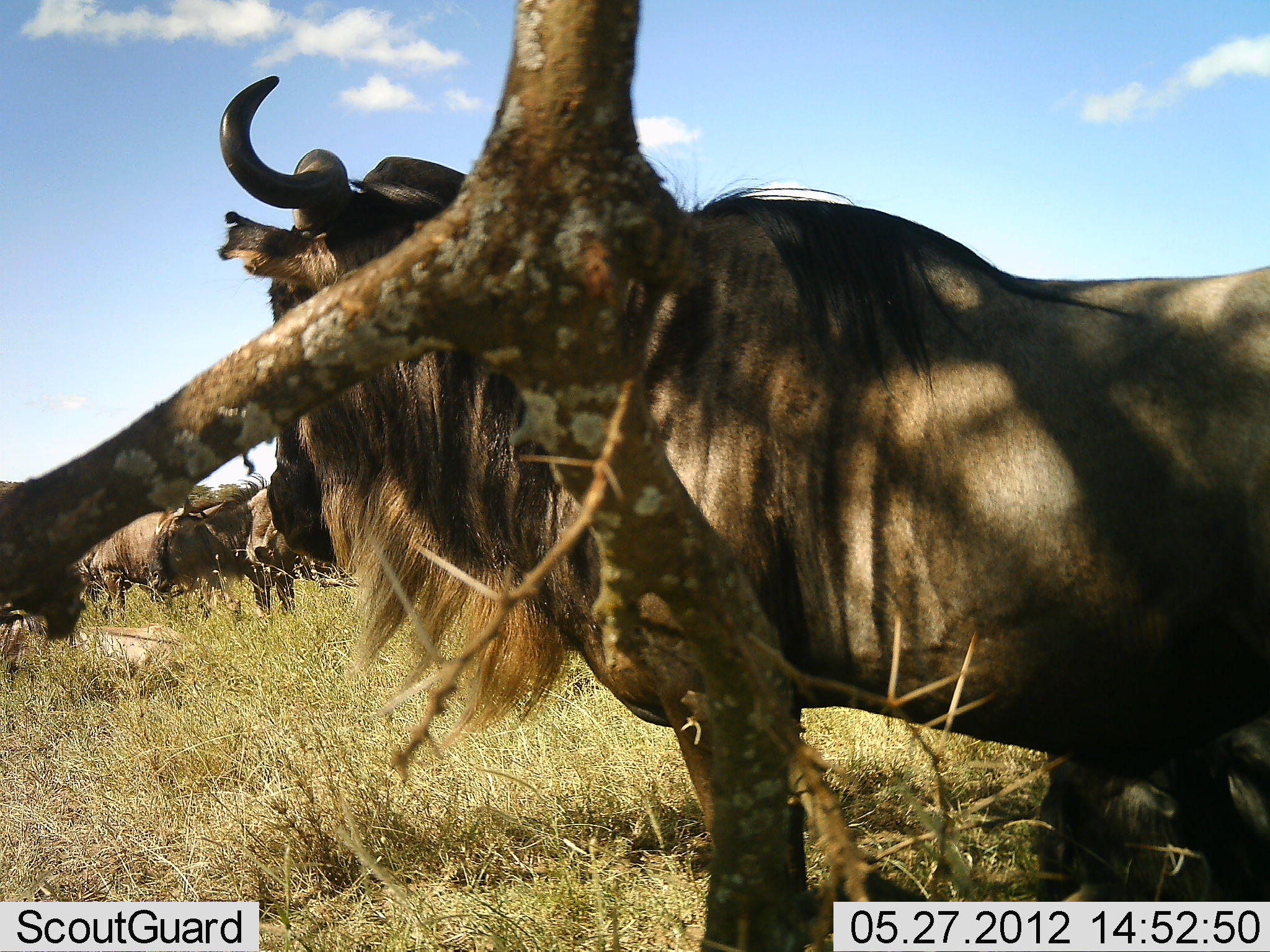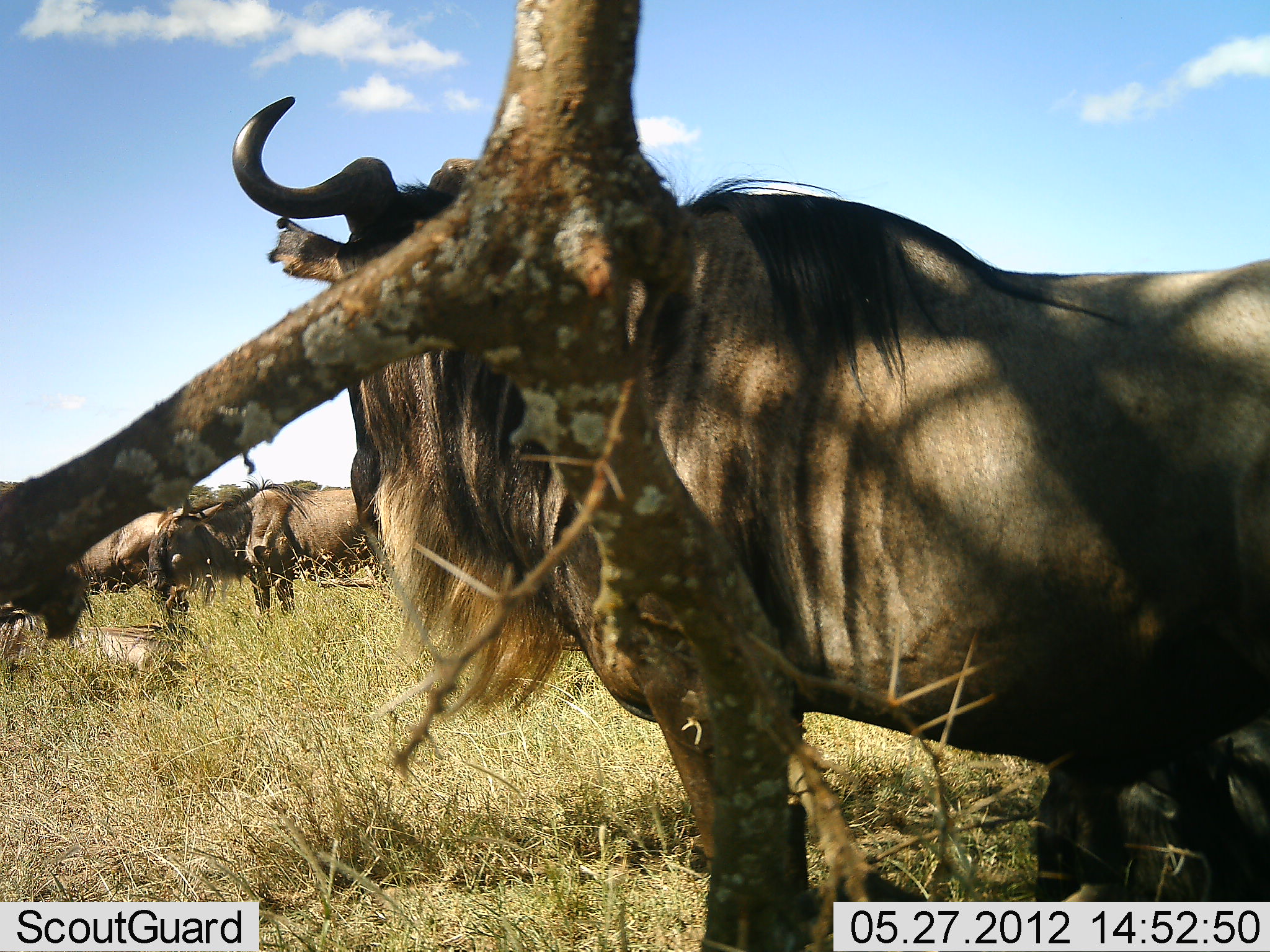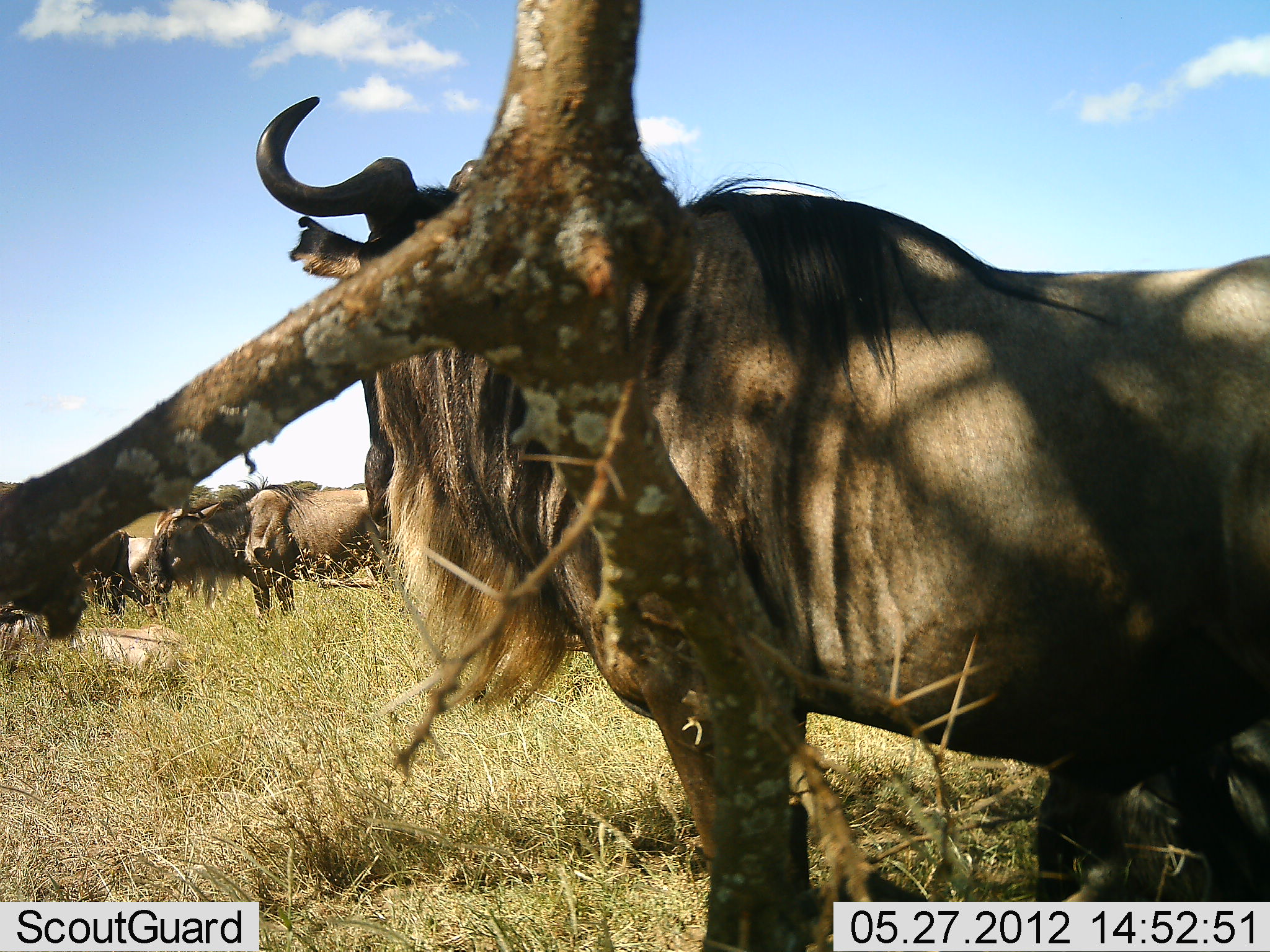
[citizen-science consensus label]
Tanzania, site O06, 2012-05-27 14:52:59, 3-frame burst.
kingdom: Animalia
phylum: Chordata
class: Mammalia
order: Artiodactyla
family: Bovidae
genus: Connochaetes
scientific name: Connochaetes taurinus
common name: blue wildebeest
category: wildebeest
Wildebeest (blue wildebeest) (Connochaetes taurinus), count 4. Behavior (volunteer vote fractions): standing 96%, resting 11%, moving 22%, interacting 4%. Young present (vote fraction): 0%. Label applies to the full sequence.